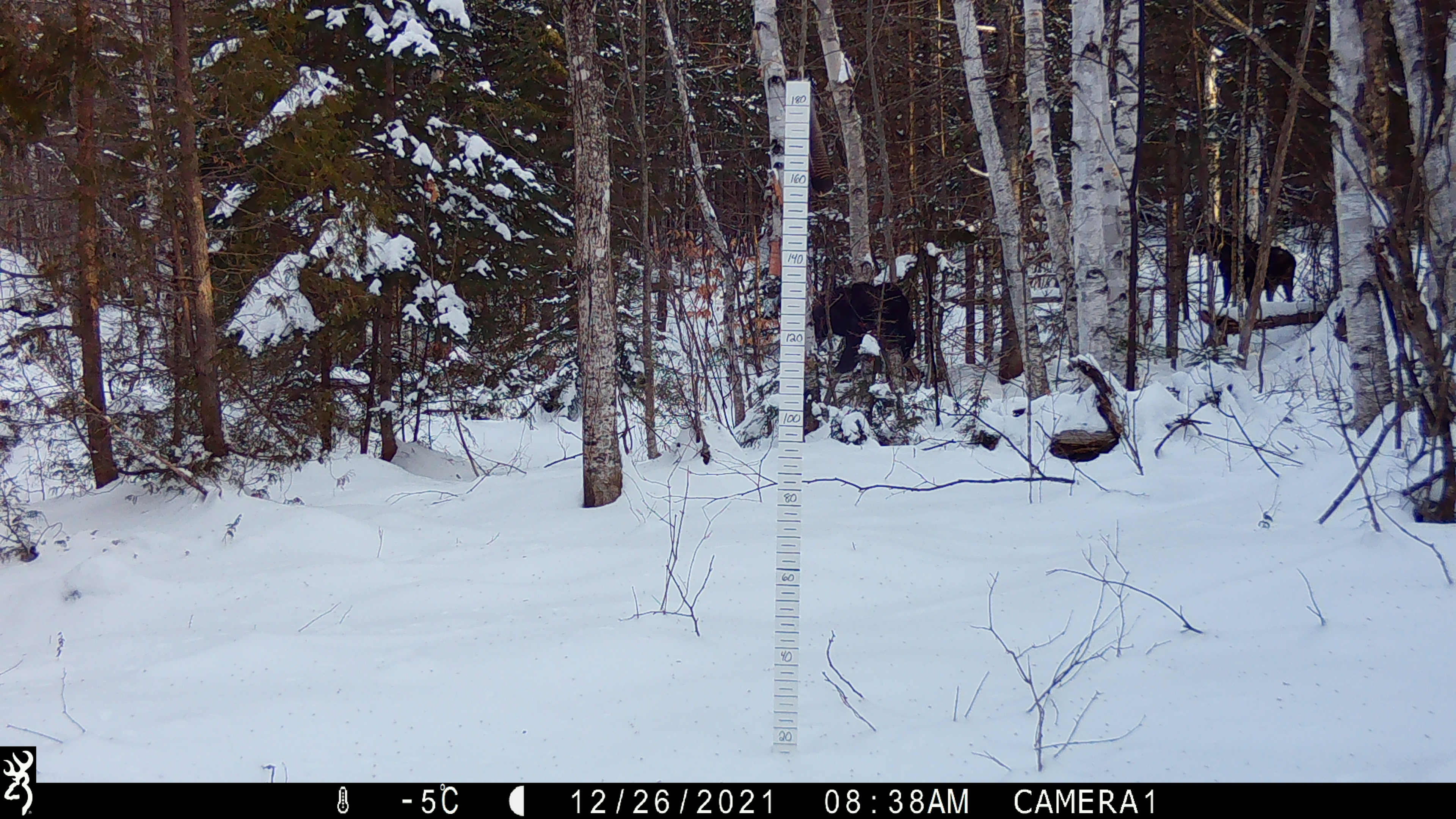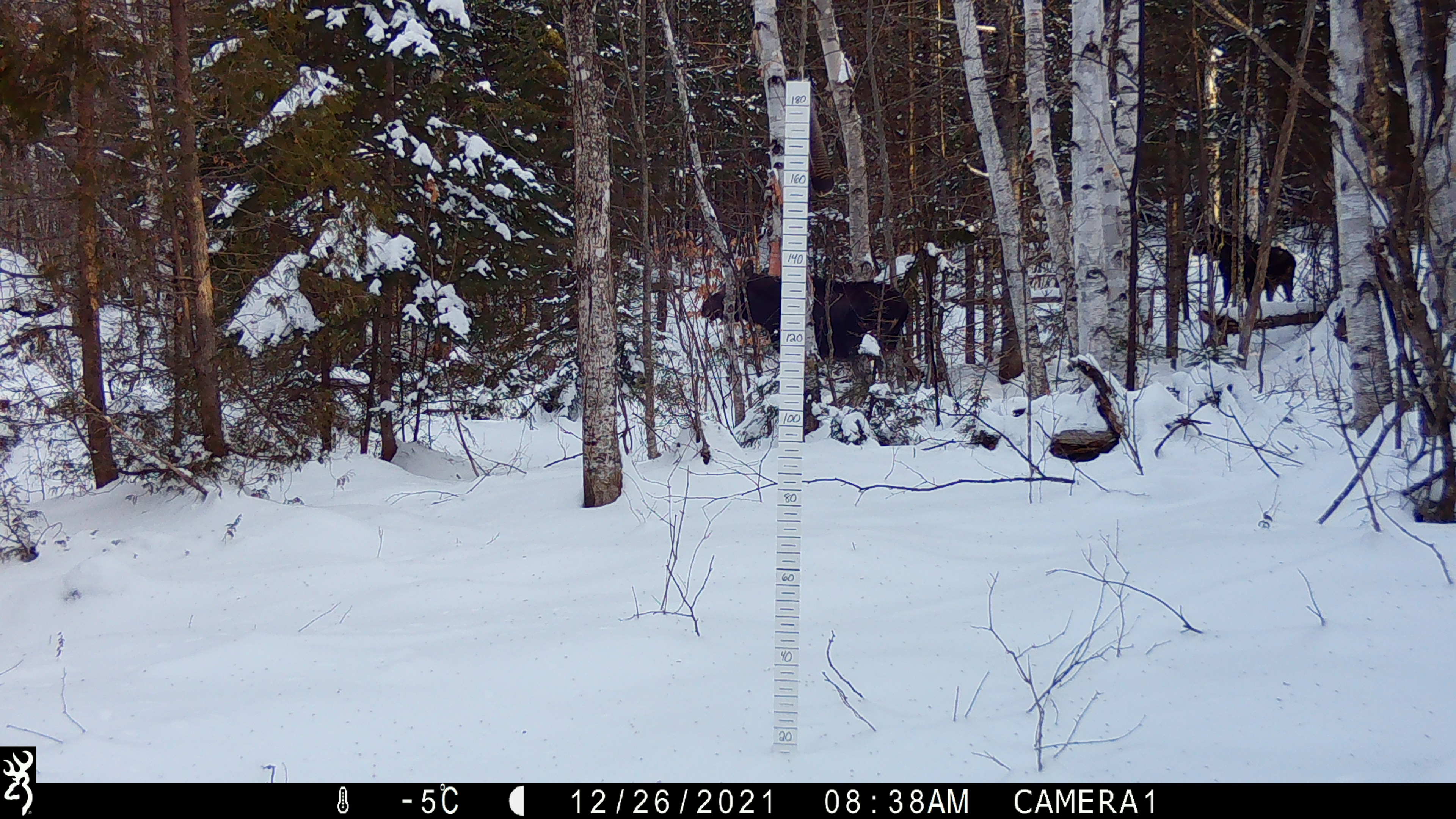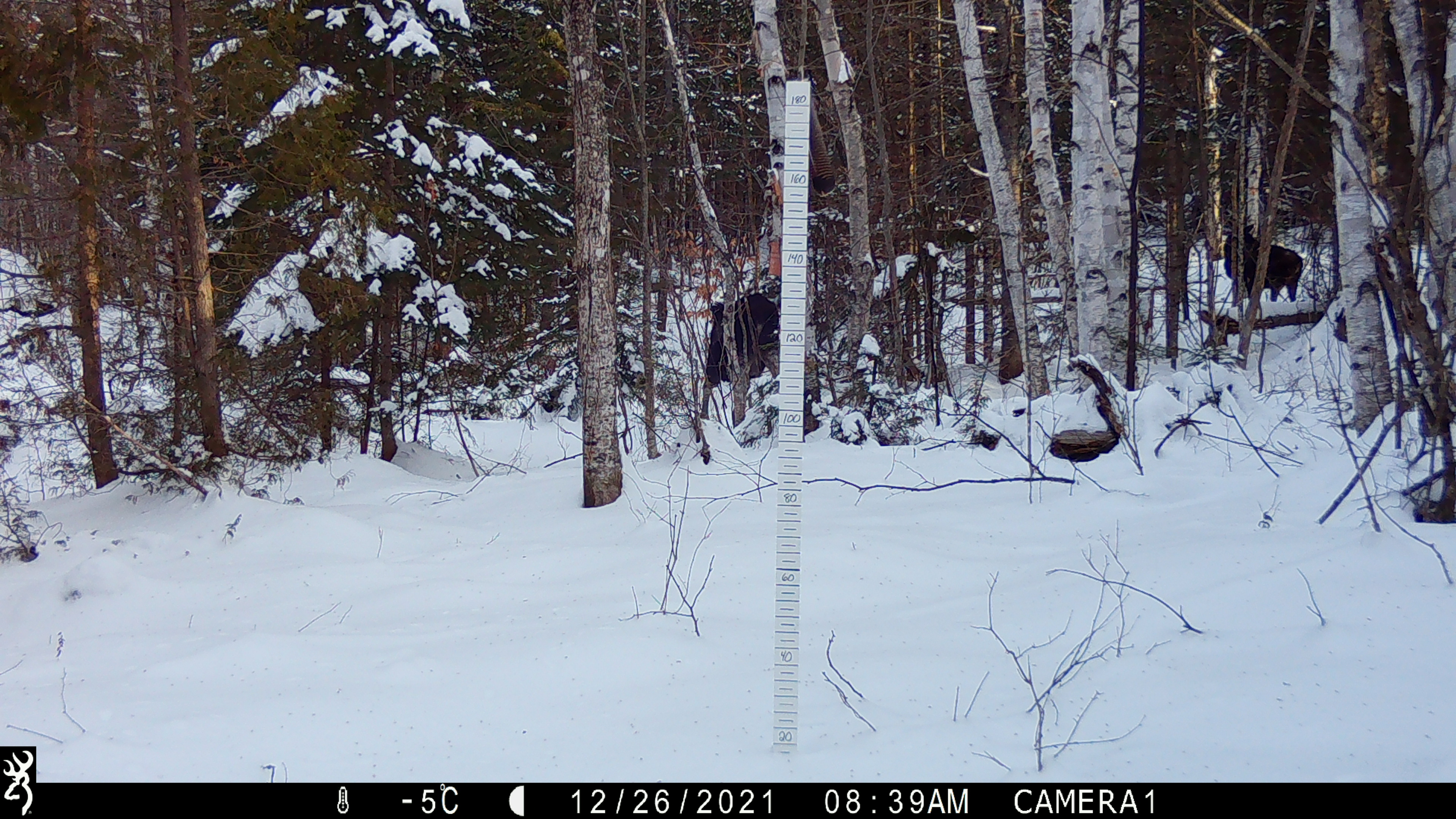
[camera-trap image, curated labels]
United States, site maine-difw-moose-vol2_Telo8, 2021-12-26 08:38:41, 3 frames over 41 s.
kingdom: Animalia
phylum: Chordata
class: Mammalia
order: Artiodactyla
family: Cervidae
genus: Alces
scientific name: Alces alces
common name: moose